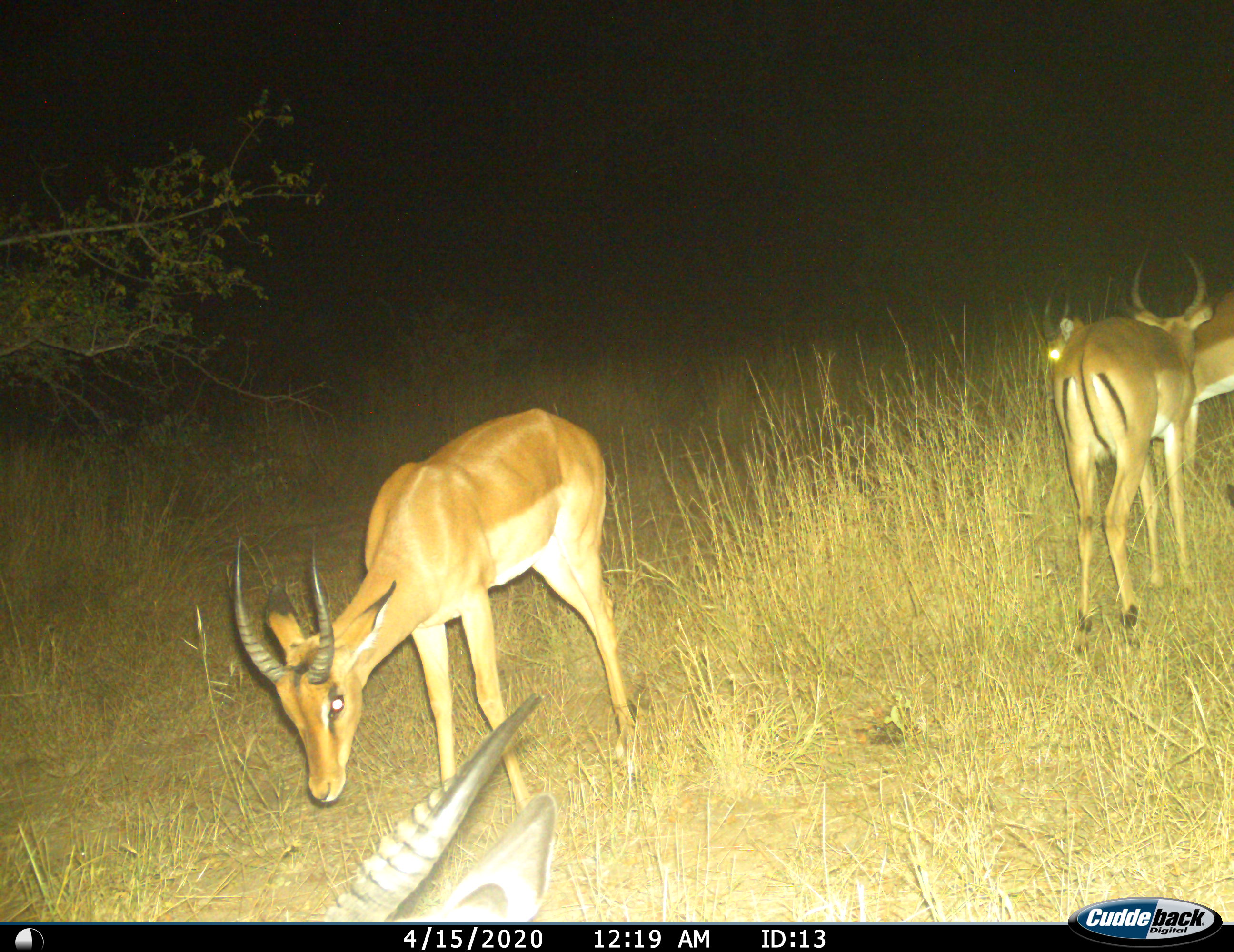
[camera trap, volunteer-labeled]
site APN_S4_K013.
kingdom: Animalia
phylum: Chordata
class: Mammalia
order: Artiodactyla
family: Bovidae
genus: Aepyceros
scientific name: Aepyceros melampus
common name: impala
Impala (Aepyceros melampus), count 4. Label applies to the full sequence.